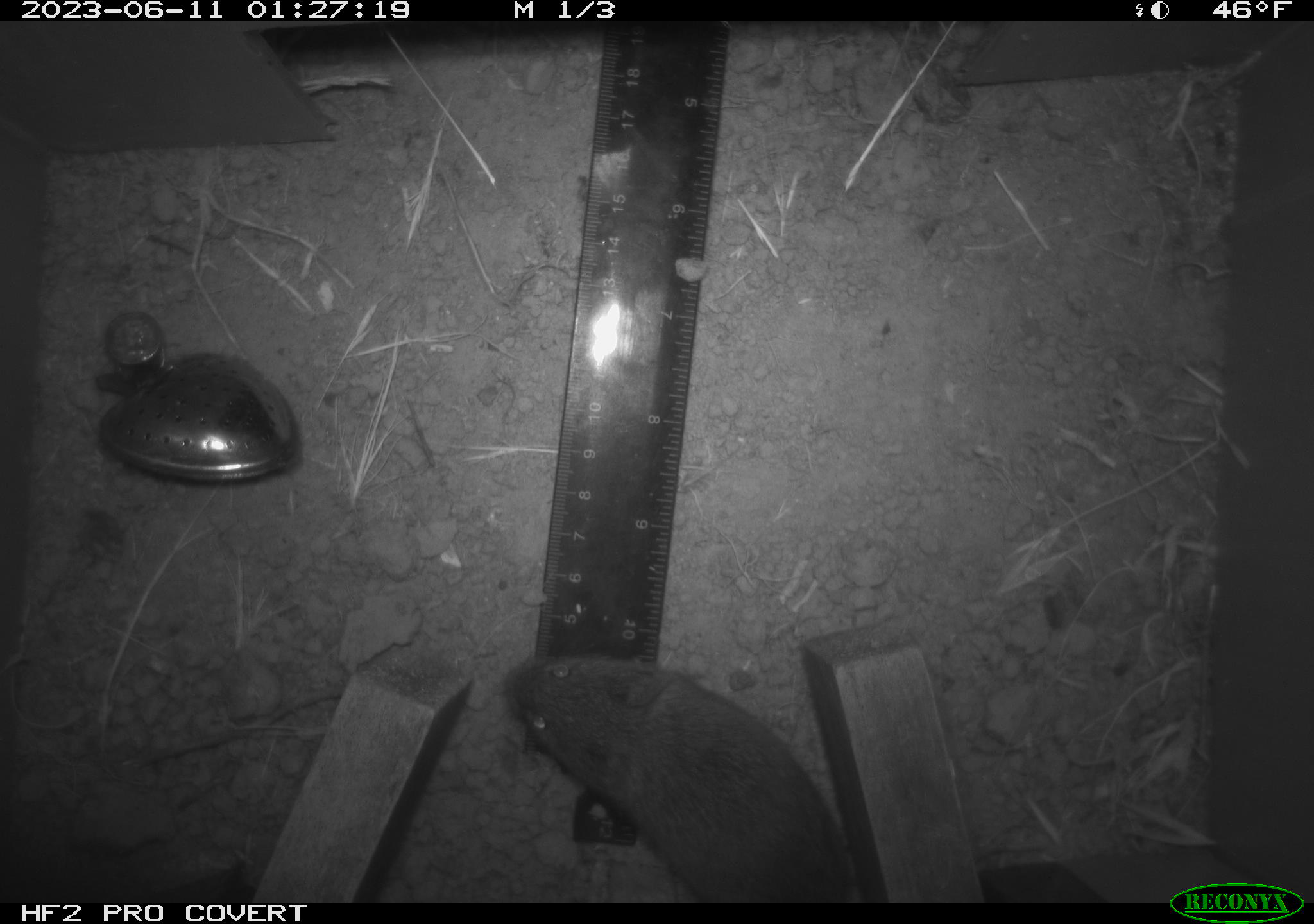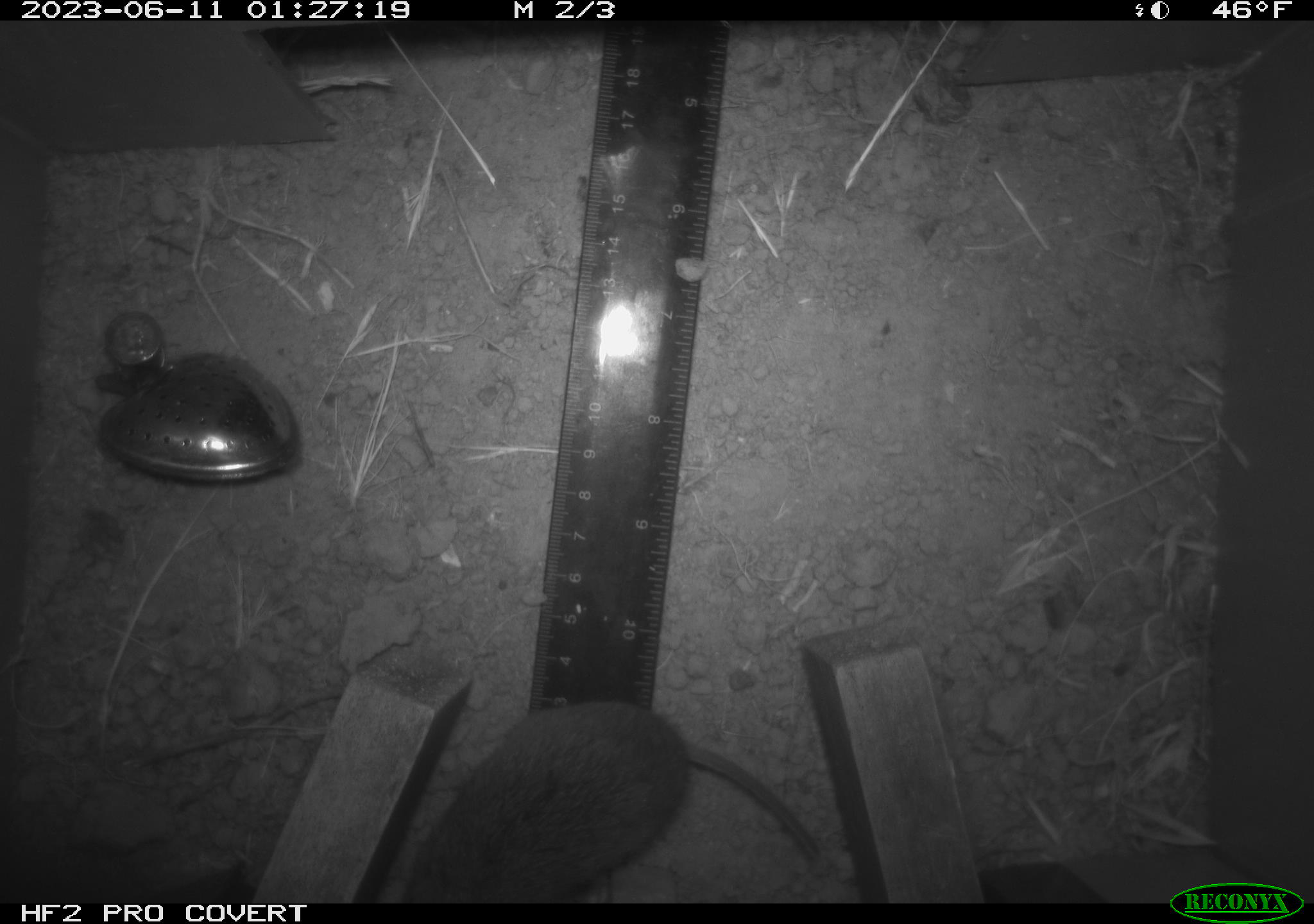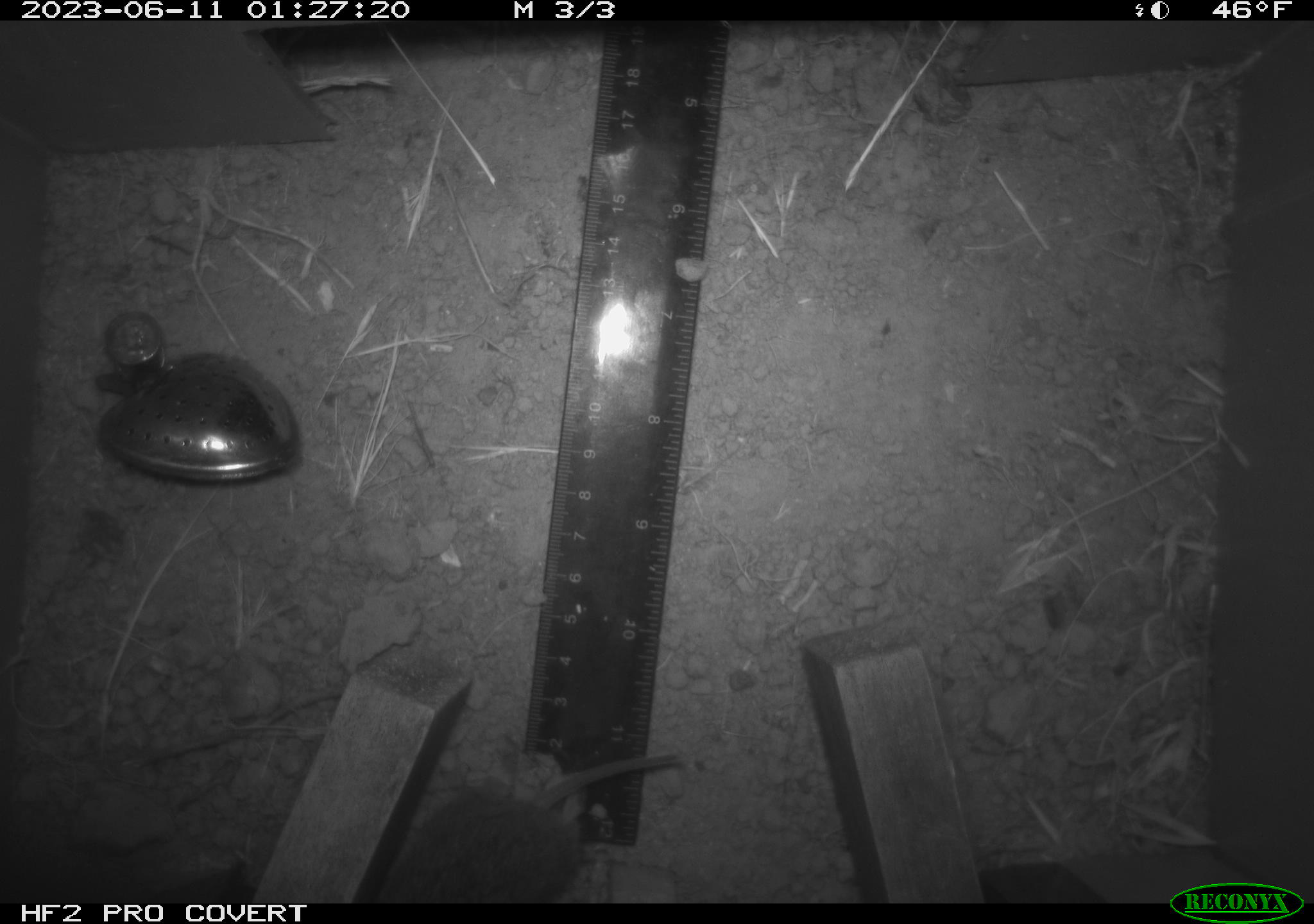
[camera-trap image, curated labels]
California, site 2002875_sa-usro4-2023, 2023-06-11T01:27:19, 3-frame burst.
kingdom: Animalia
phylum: Chordata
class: Mammalia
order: Rodentia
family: Cricetidae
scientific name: Arvicolinae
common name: voles, lemmings, and muskrats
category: arvicolinae subfamily